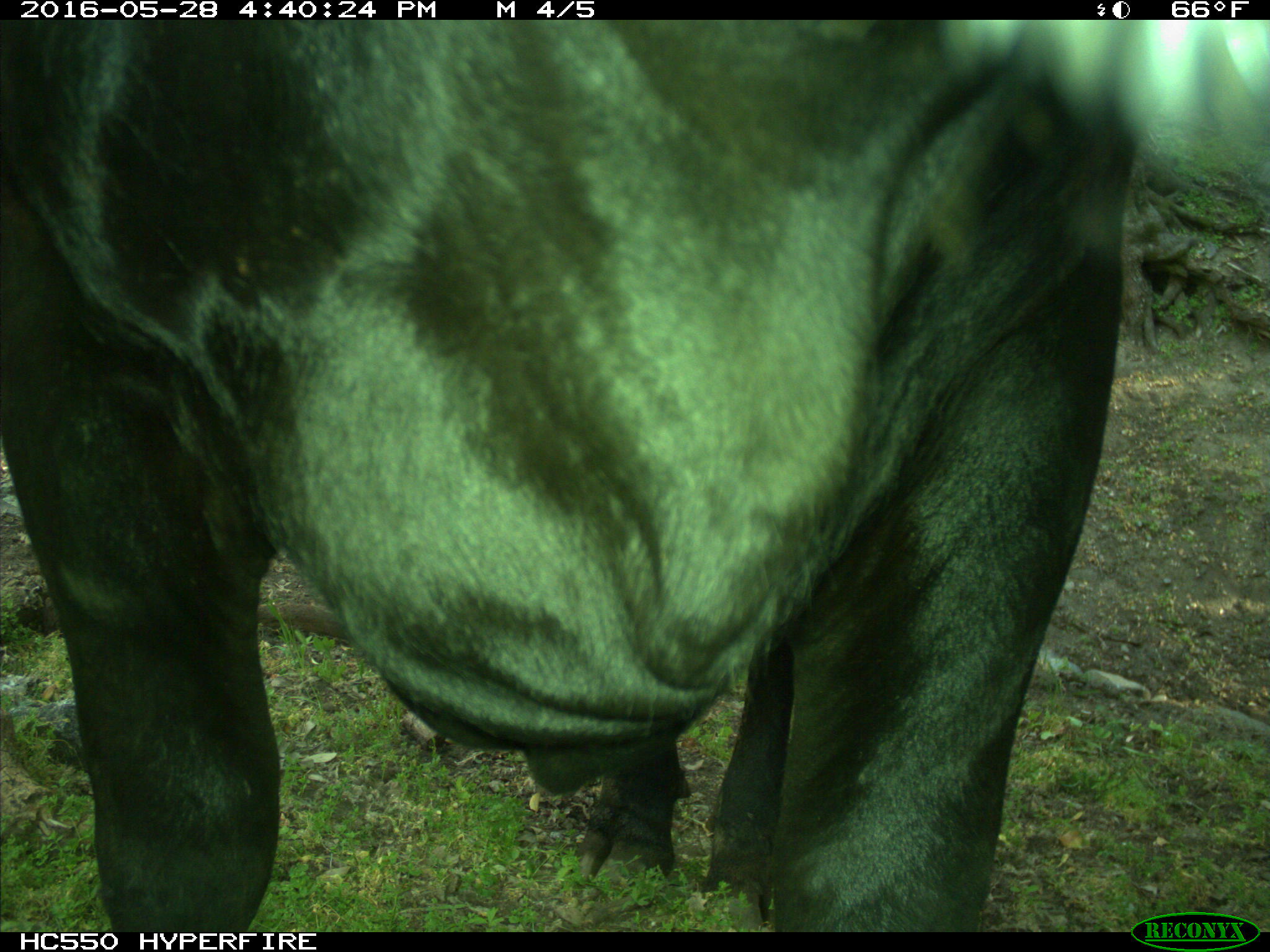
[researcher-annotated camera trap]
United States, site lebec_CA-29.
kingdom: Animalia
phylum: Chordata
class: Mammalia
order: Artiodactyla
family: Bovidae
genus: Bos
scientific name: Bos taurus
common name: domestic cow